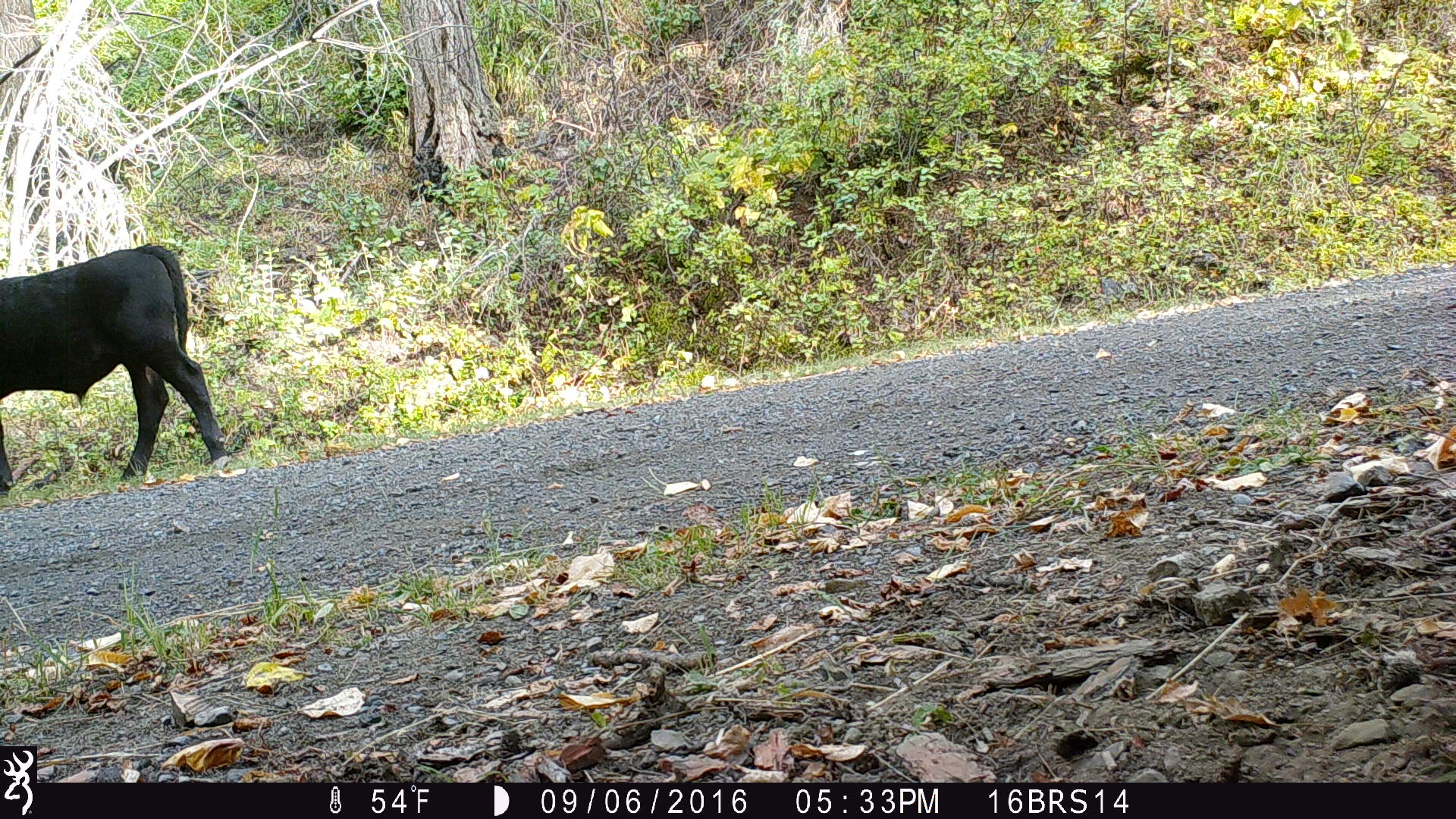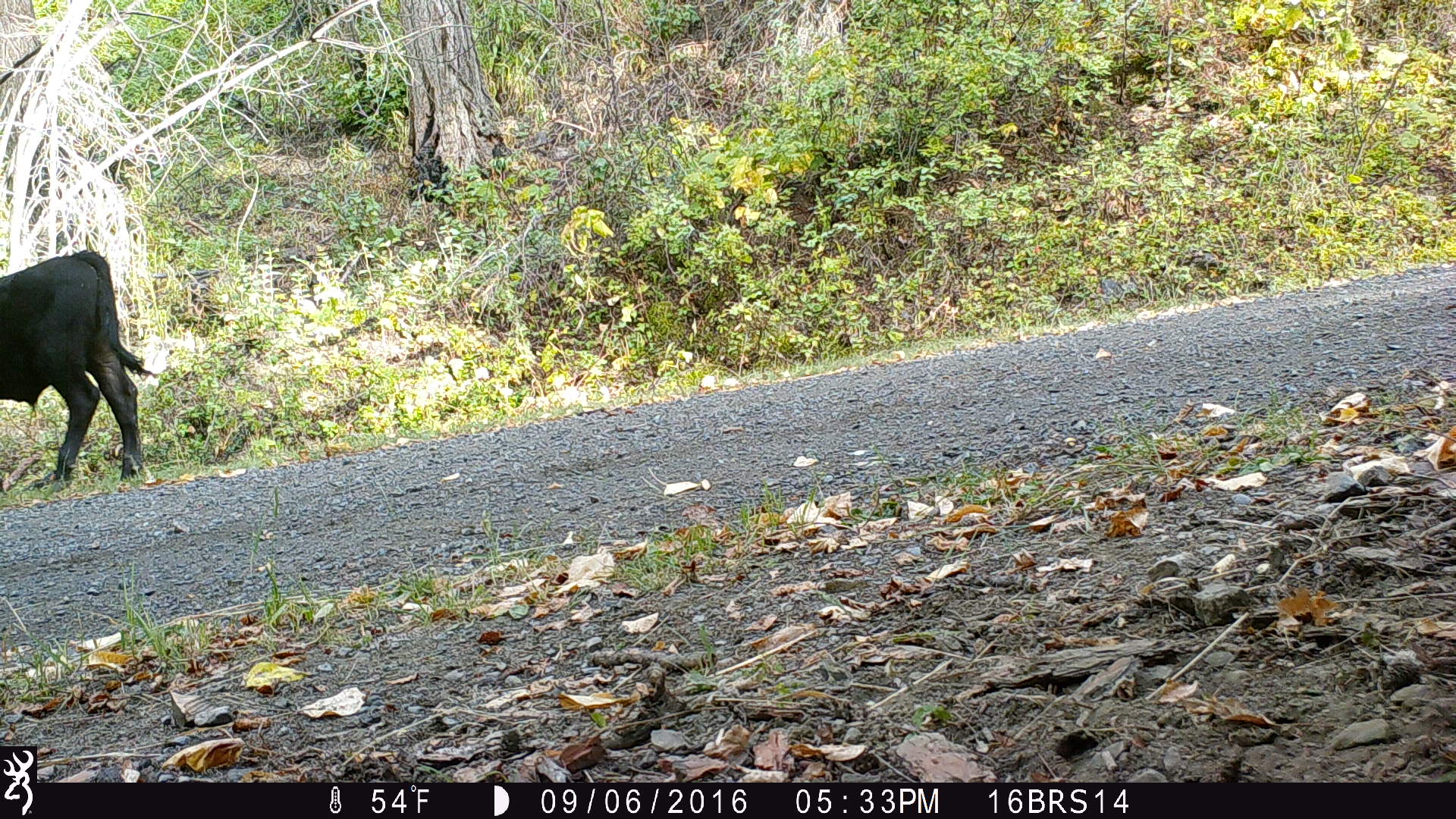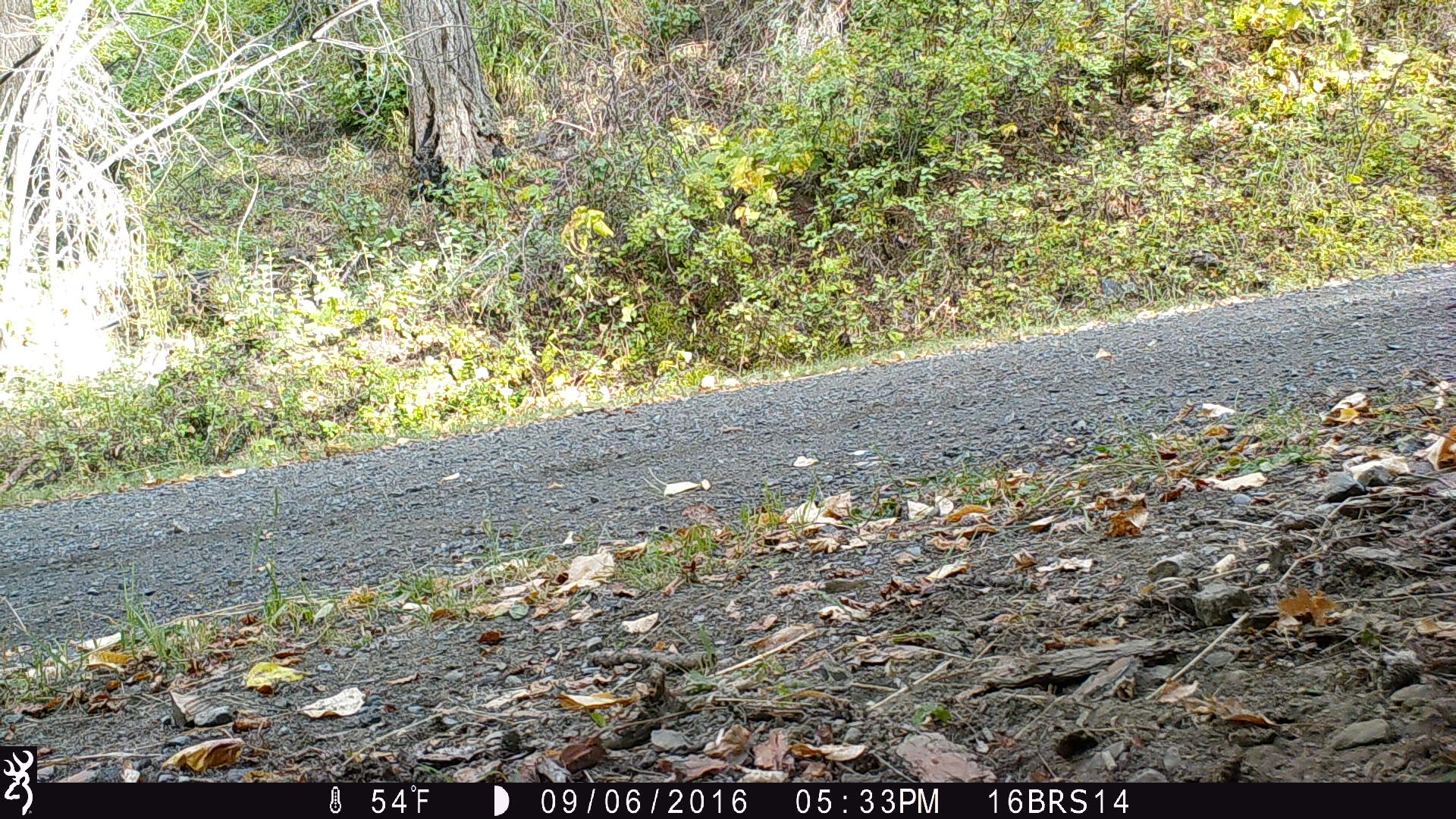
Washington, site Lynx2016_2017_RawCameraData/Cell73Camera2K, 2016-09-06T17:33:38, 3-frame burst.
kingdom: Animalia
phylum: Chordata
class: Mammalia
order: Artiodactyla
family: Bovidae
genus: Bos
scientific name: Bos taurus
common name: domestic cattle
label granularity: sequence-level